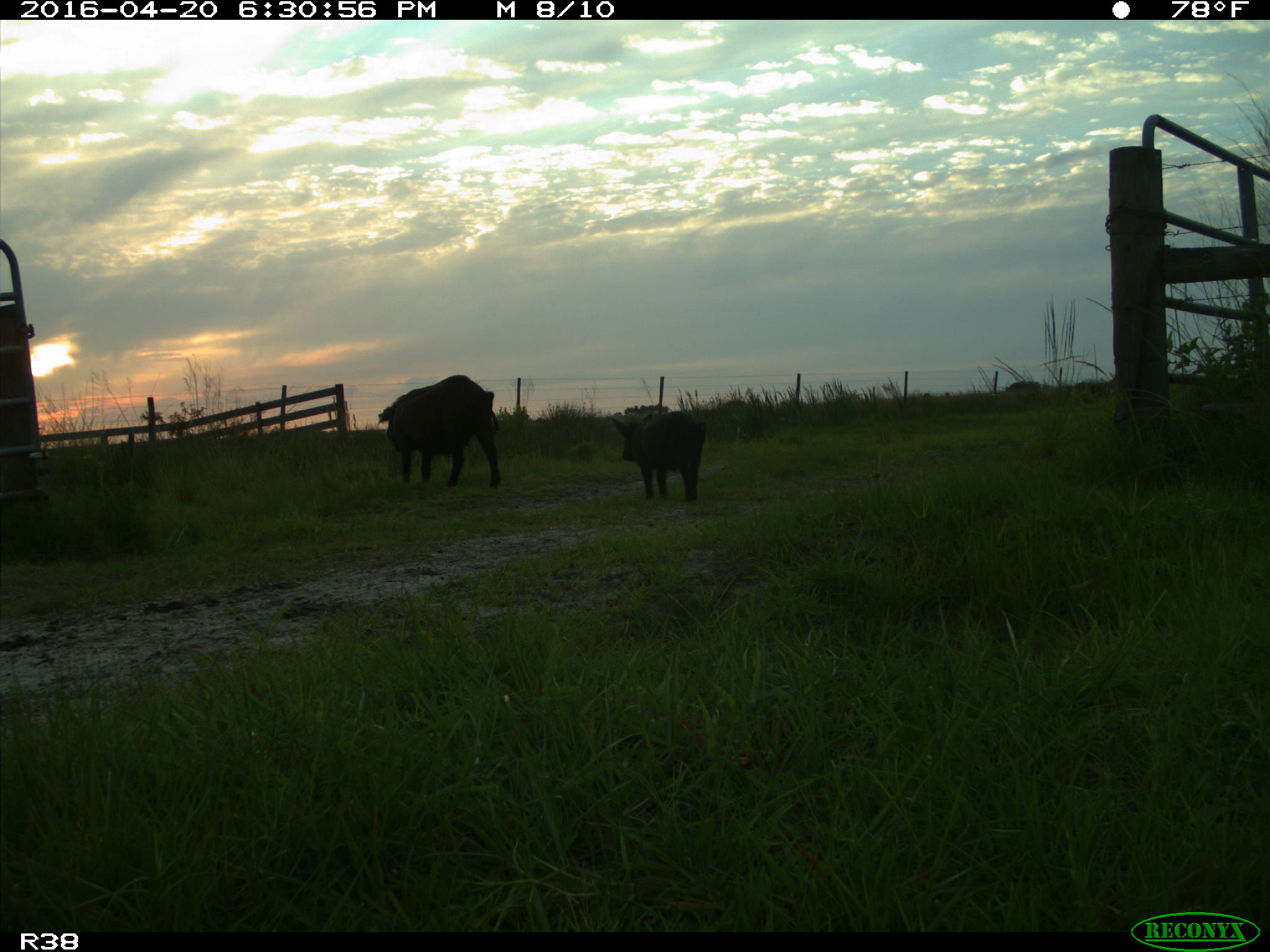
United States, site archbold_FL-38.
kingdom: Animalia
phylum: Chordata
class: Mammalia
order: Artiodactyla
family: Suidae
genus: Sus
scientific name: Sus scrofa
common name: wild boar